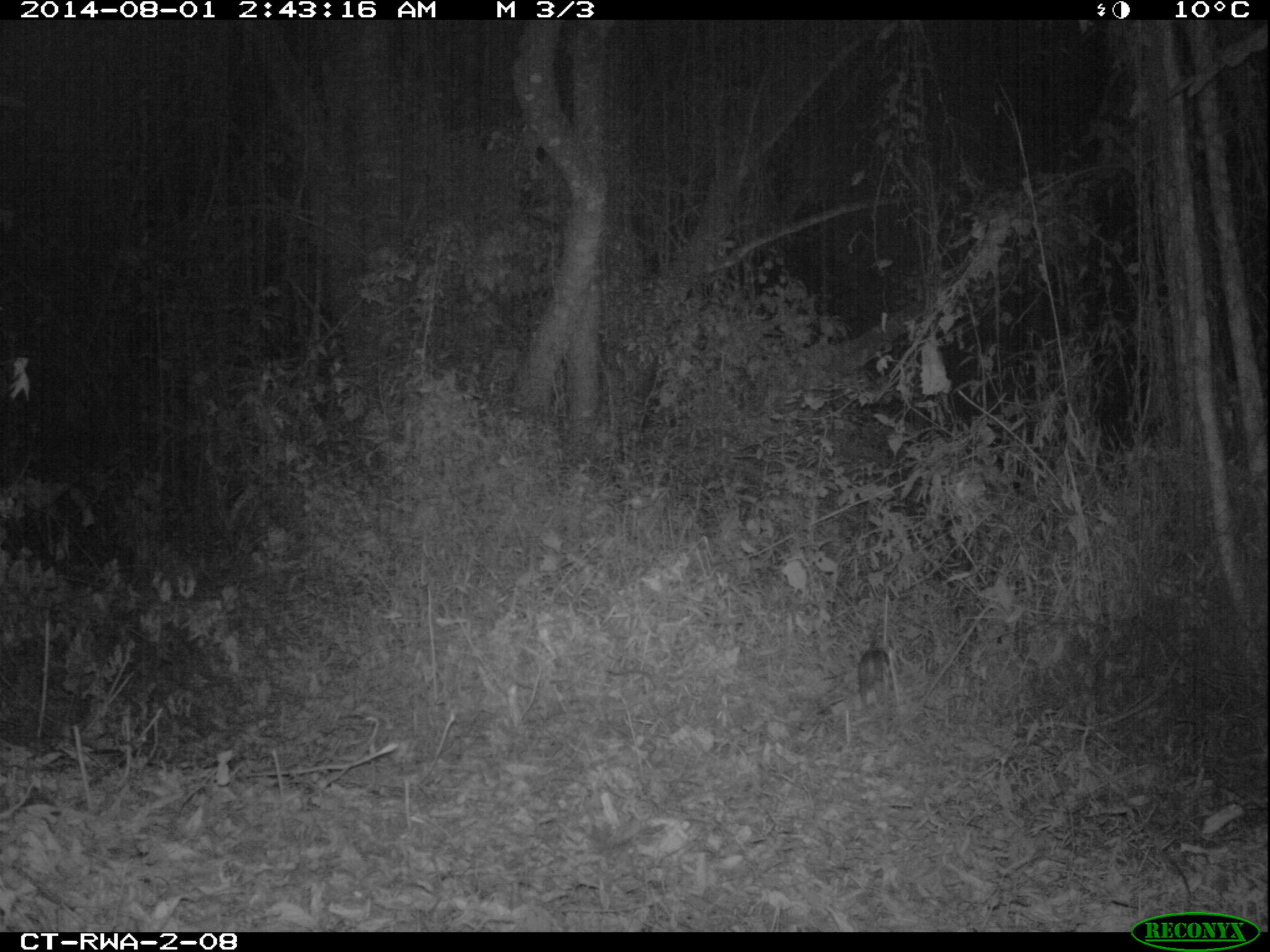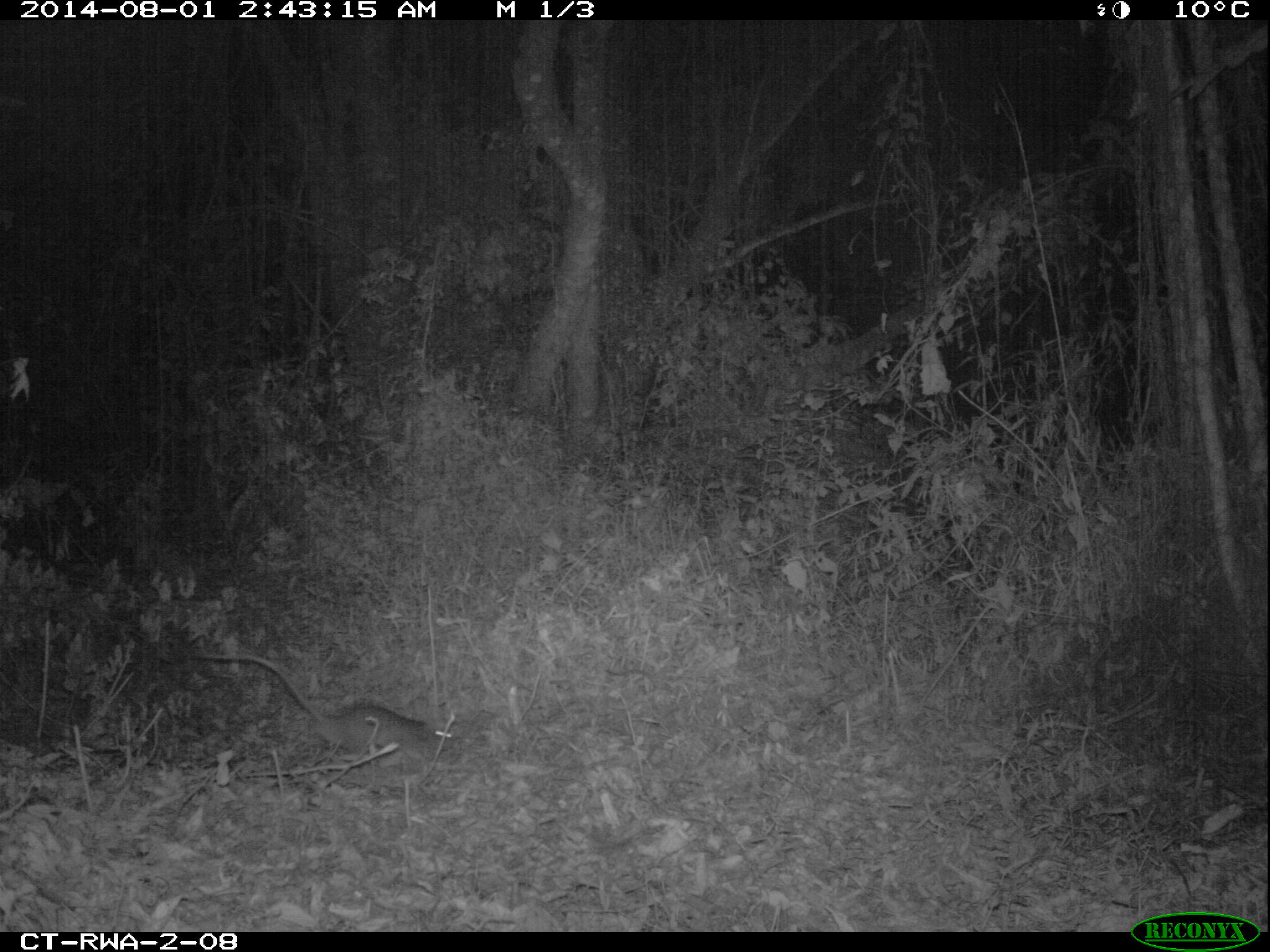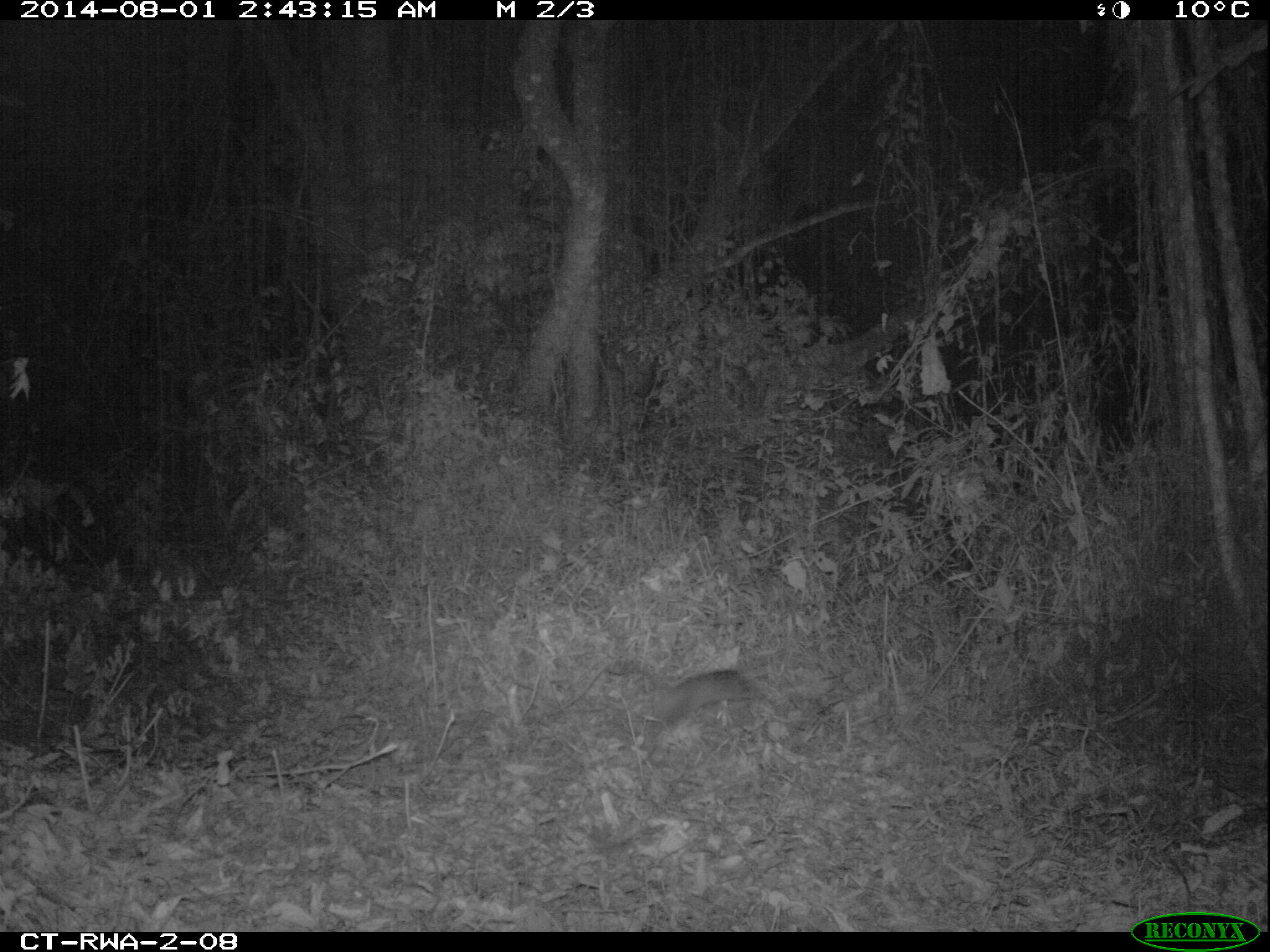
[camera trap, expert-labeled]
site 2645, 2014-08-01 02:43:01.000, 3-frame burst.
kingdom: Animalia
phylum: Chordata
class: Mammalia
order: Rodentia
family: Nesomyidae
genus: Cricetomys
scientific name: Cricetomys gambianus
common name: african giant pouched rat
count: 1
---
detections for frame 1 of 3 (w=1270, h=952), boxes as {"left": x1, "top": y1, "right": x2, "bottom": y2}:
cricetomys gambianus: {"left": 857, "top": 637, "right": 898, "bottom": 710}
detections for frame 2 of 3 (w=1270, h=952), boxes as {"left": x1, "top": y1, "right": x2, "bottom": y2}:
cricetomys gambianus: {"left": 187, "top": 649, "right": 450, "bottom": 761}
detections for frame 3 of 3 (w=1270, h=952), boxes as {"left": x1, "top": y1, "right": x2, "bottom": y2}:
cricetomys gambianus: {"left": 541, "top": 658, "right": 765, "bottom": 725}